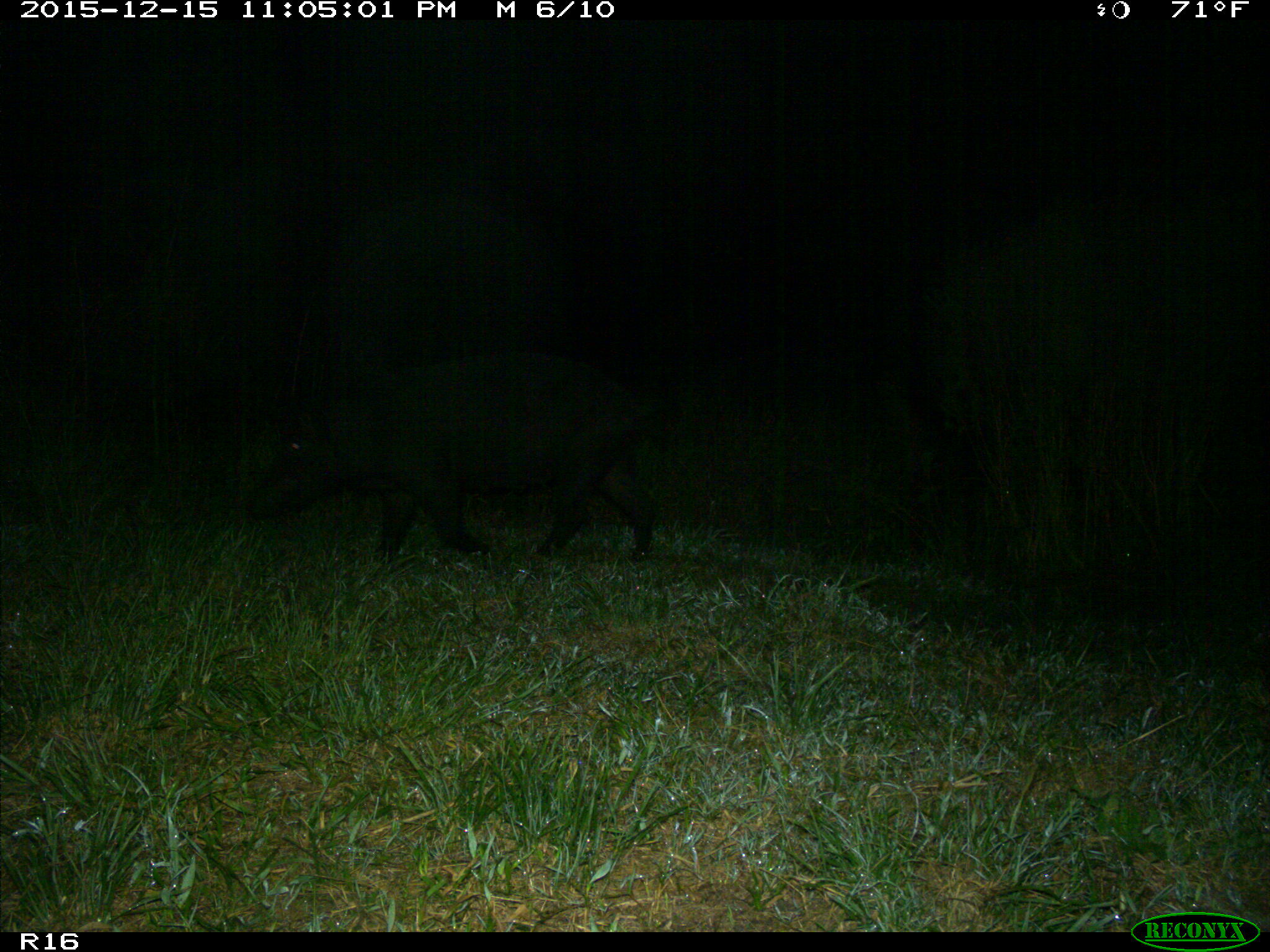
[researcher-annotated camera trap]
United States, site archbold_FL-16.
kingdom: Animalia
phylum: Chordata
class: Mammalia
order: Artiodactyla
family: Suidae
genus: Sus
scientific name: Sus scrofa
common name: wild boar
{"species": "Sus scrofa (wild boar)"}